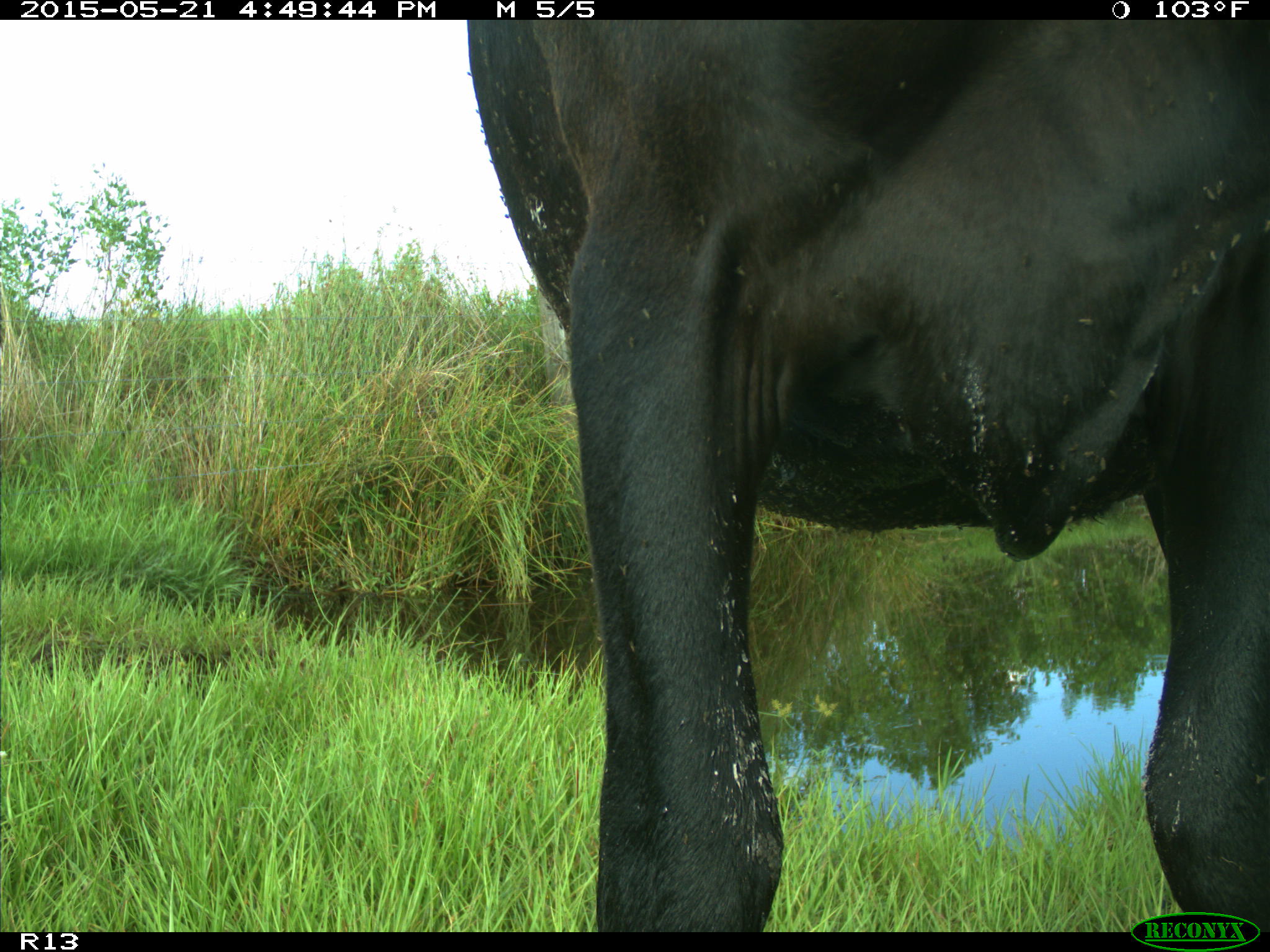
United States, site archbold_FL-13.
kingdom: Animalia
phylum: Chordata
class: Mammalia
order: Artiodactyla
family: Bovidae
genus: Bos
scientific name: Bos taurus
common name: domestic cow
Bos taurus (domestic cow).